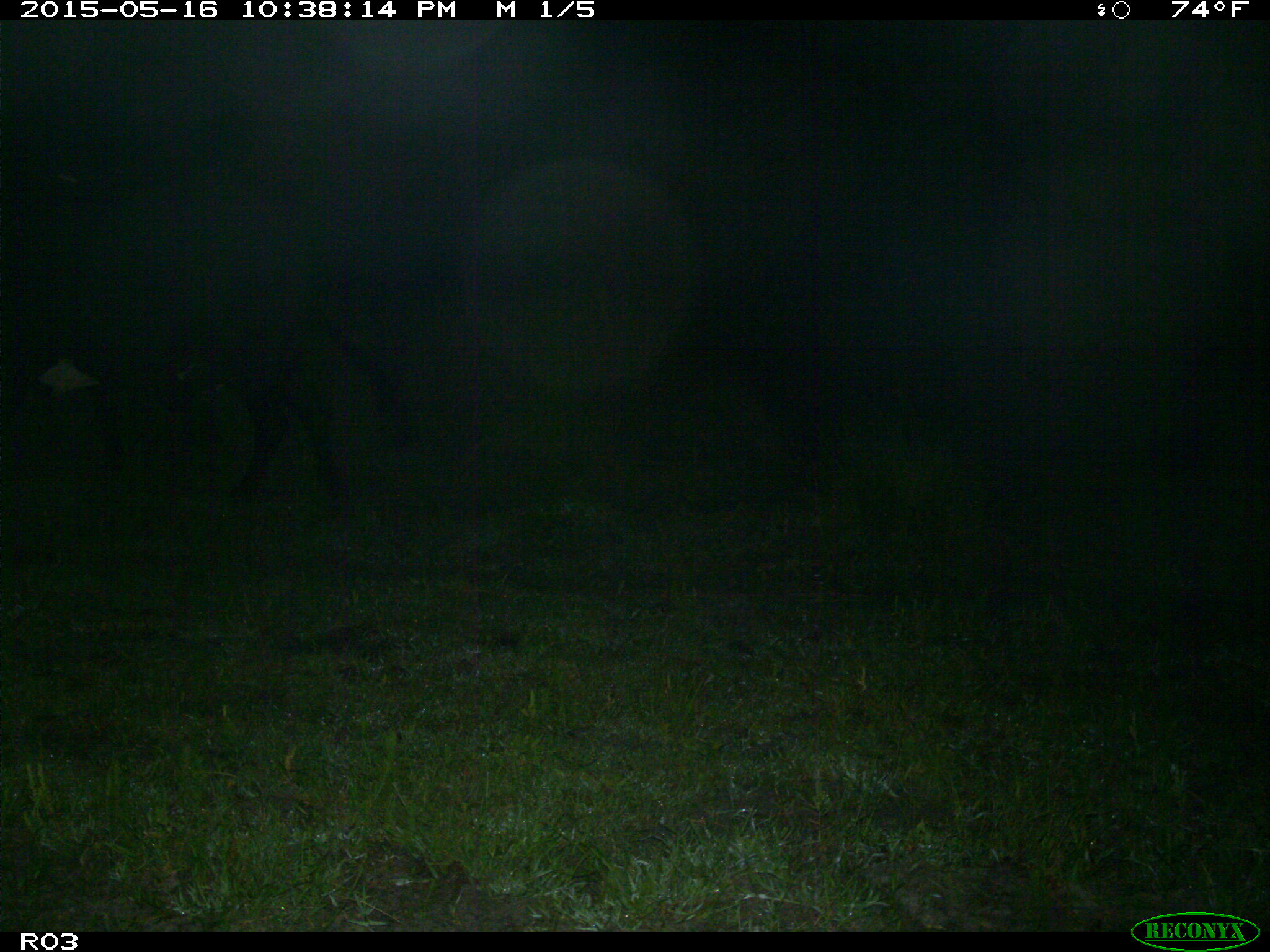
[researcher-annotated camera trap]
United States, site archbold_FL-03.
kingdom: Animalia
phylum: Chordata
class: Mammalia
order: Artiodactyla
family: Bovidae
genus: Bos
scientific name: Bos taurus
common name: domestic cow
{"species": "Bos taurus (domestic cow)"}